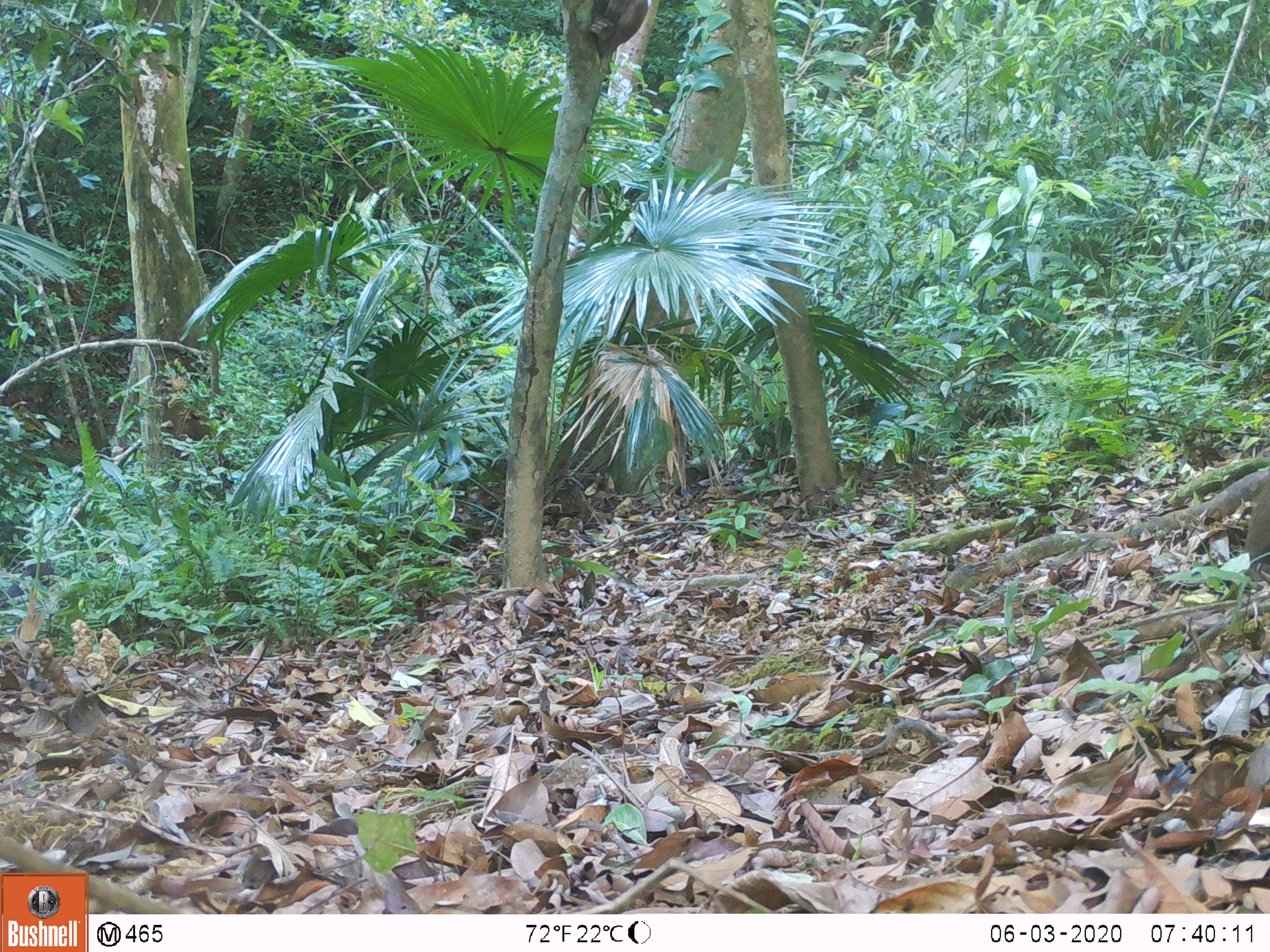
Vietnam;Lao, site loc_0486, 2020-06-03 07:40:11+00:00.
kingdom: Animalia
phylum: Chordata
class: Mammalia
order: Primates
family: Cercopithecidae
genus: Macaca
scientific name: Macaca arctoides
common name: stump-tailed macaque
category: stump tailed macaque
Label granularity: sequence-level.